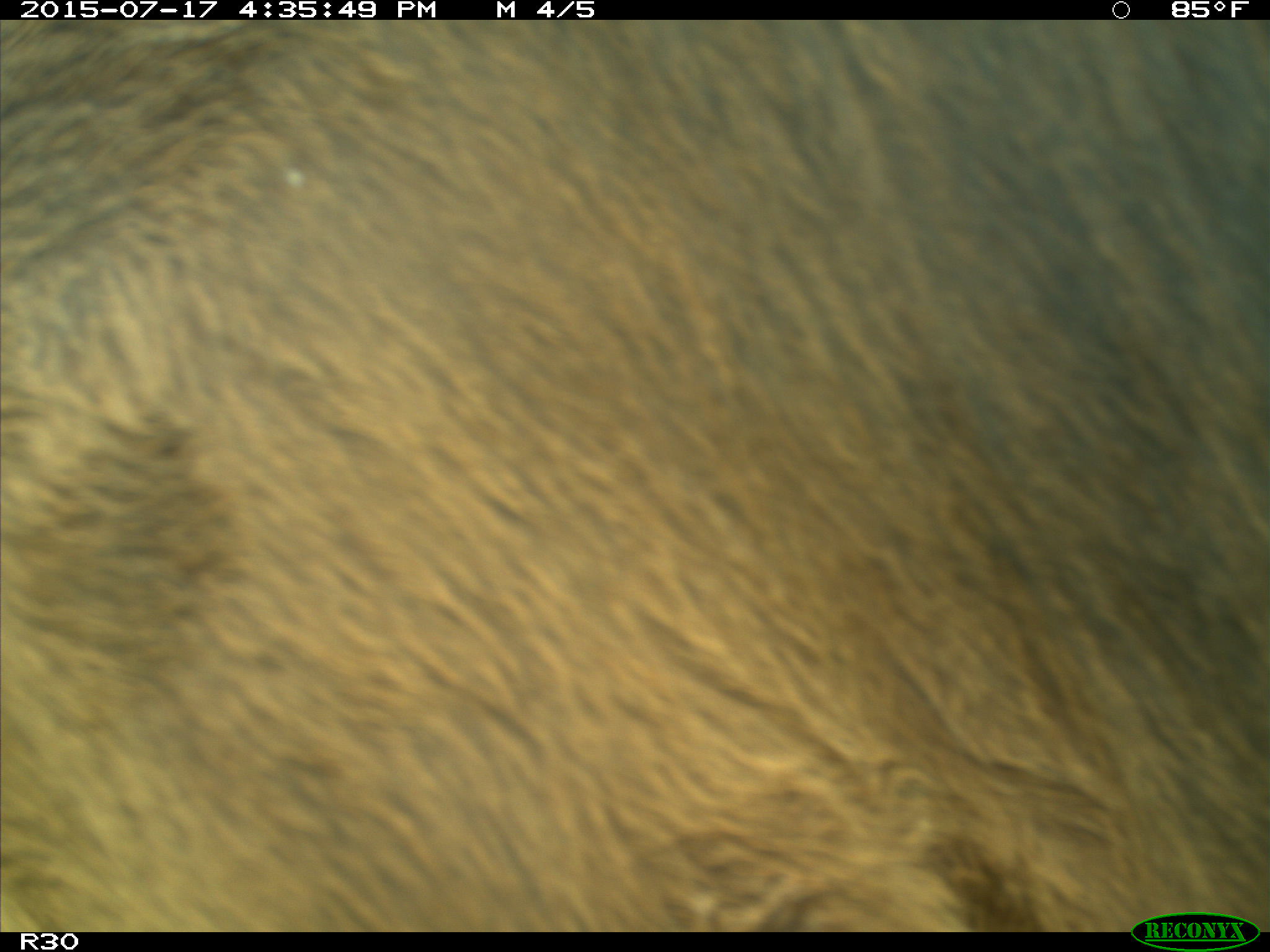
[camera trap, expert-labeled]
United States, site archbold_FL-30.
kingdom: Animalia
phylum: Chordata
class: Mammalia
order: Artiodactyla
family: Bovidae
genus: Bos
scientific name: Bos taurus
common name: domestic cow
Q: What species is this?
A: Bos taurus (domestic cow).